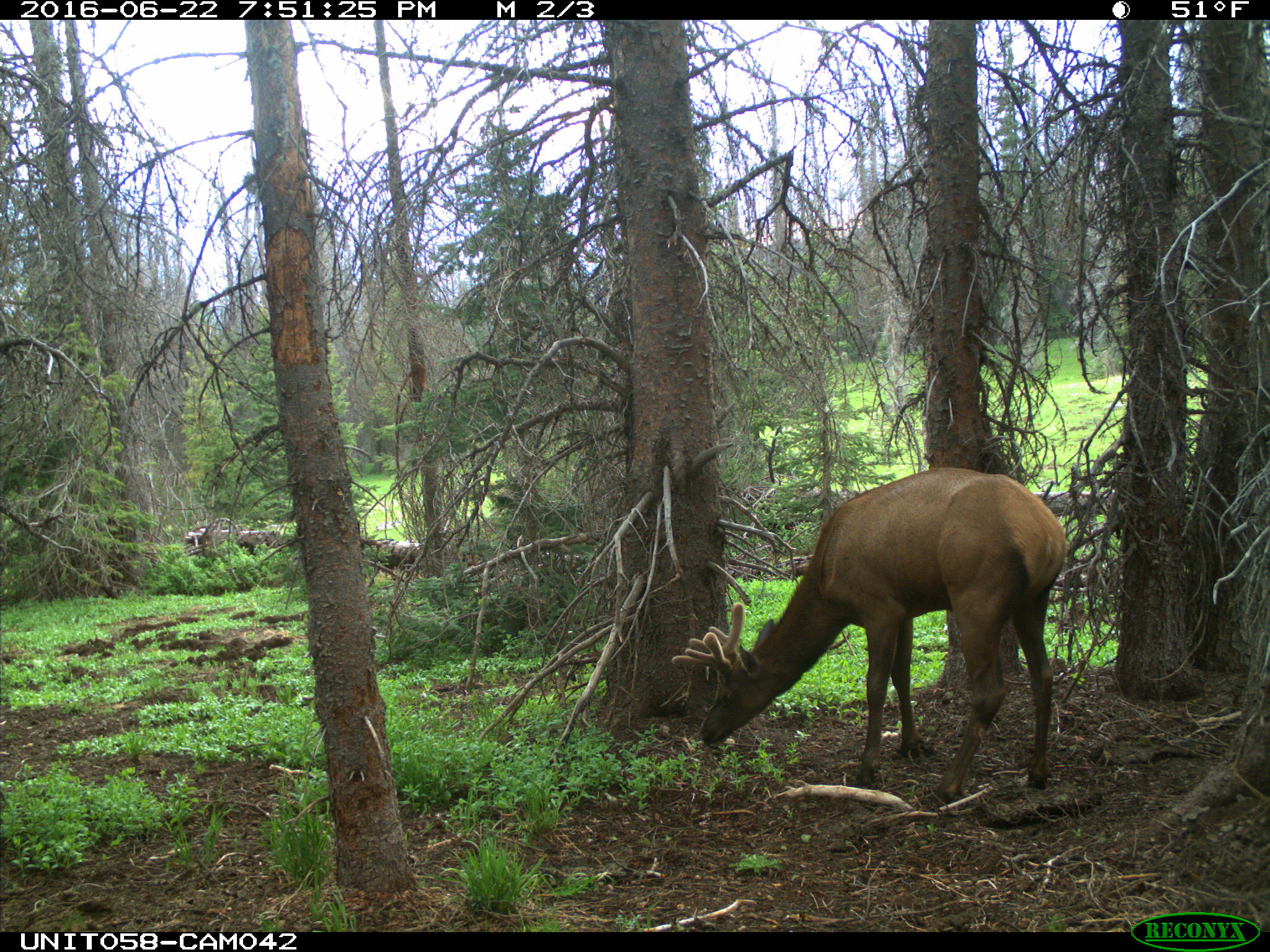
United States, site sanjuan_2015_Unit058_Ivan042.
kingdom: Animalia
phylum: Chordata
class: Mammalia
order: Artiodactyla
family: Cervidae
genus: Cervus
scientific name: Cervus elaphus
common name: red deer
Cervus elaphus (red deer).